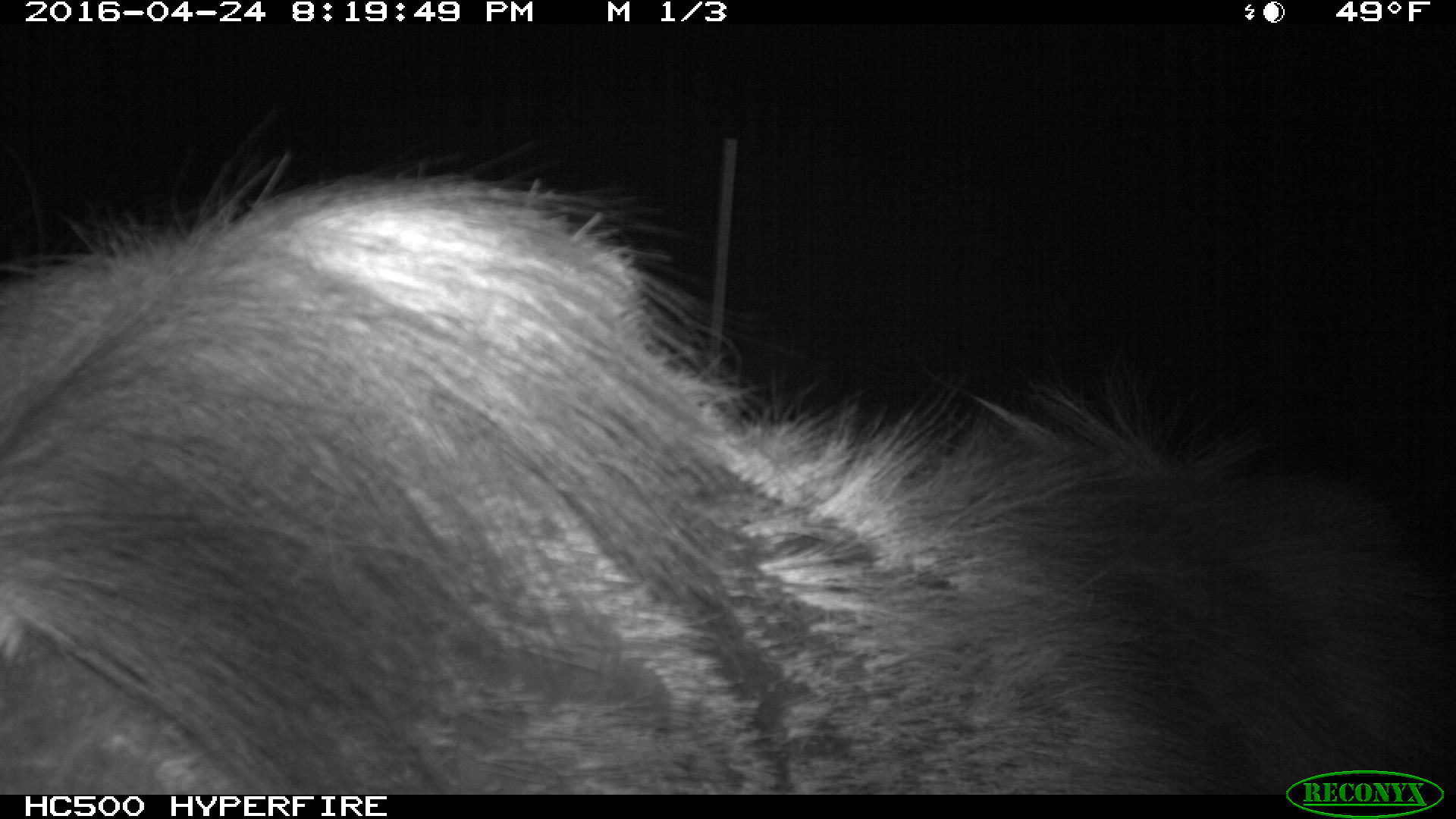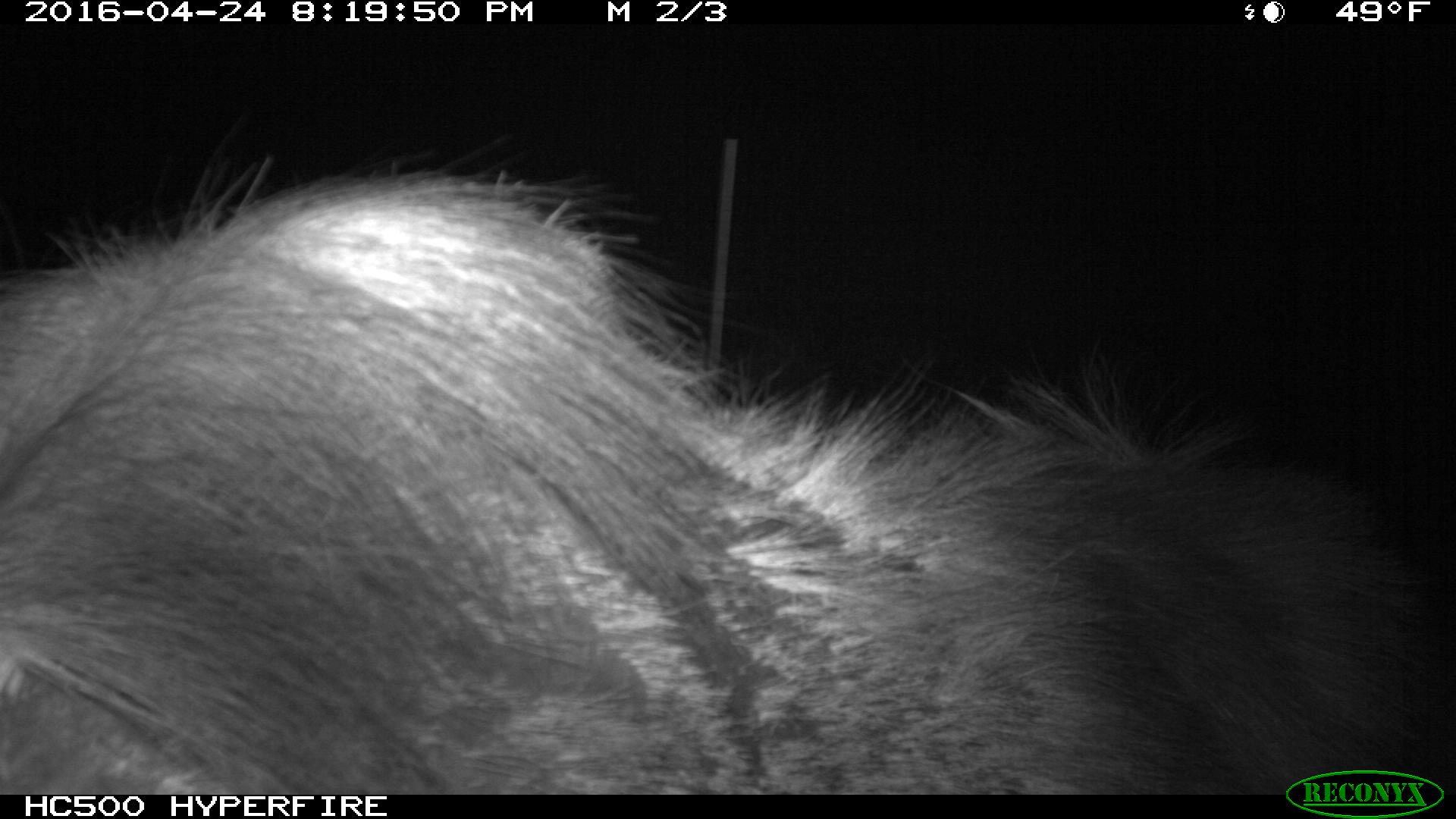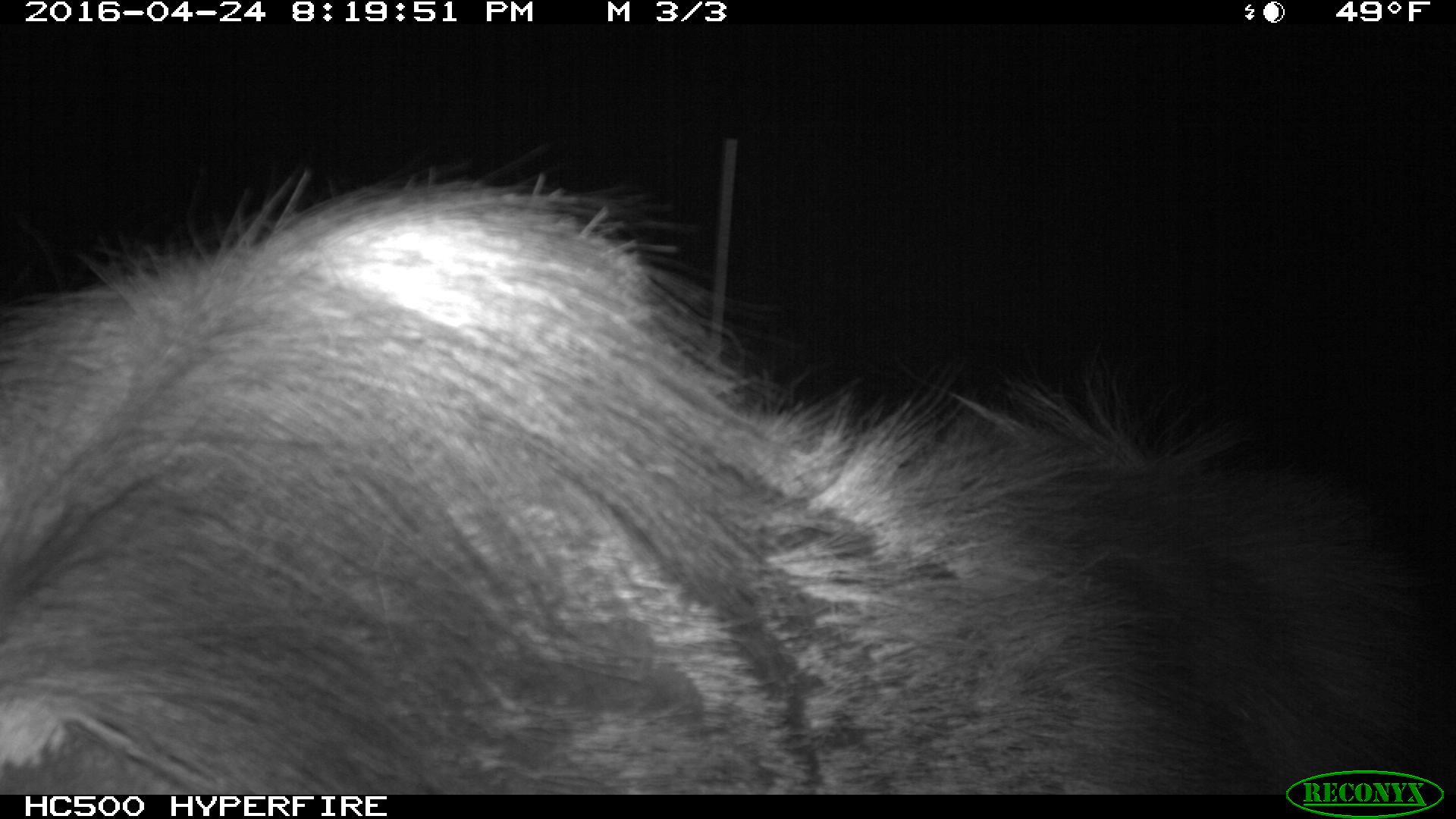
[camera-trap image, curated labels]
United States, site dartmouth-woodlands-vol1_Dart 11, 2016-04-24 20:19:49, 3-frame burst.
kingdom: Animalia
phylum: Chordata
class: Mammalia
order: Artiodactyla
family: Cervidae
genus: Alces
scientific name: Alces alces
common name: moose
Moose (Alces alces).